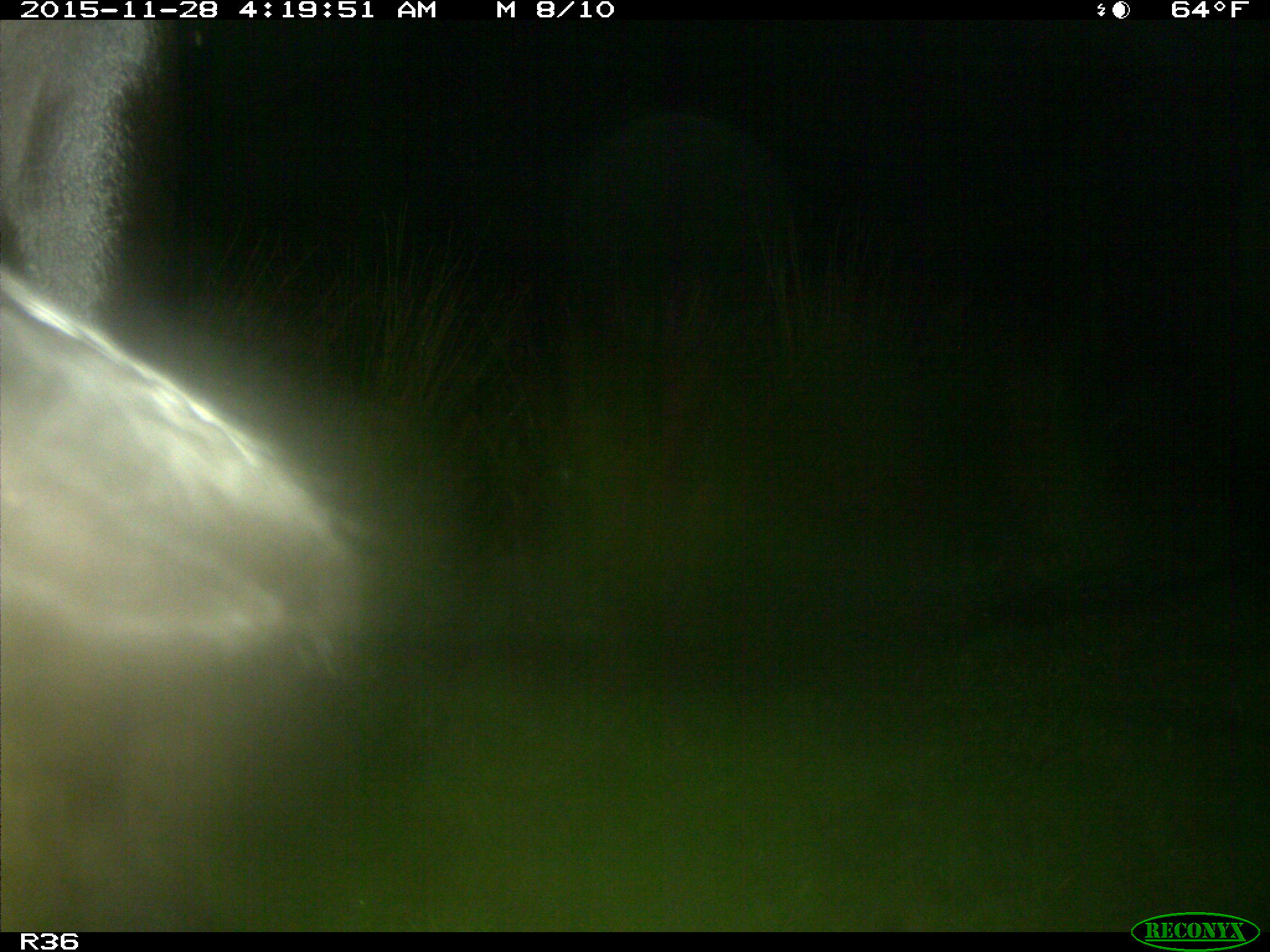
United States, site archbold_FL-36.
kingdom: Animalia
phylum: Chordata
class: Mammalia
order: Artiodactyla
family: Bovidae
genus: Bos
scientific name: Bos taurus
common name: domestic cow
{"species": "Bos taurus (domestic cow)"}